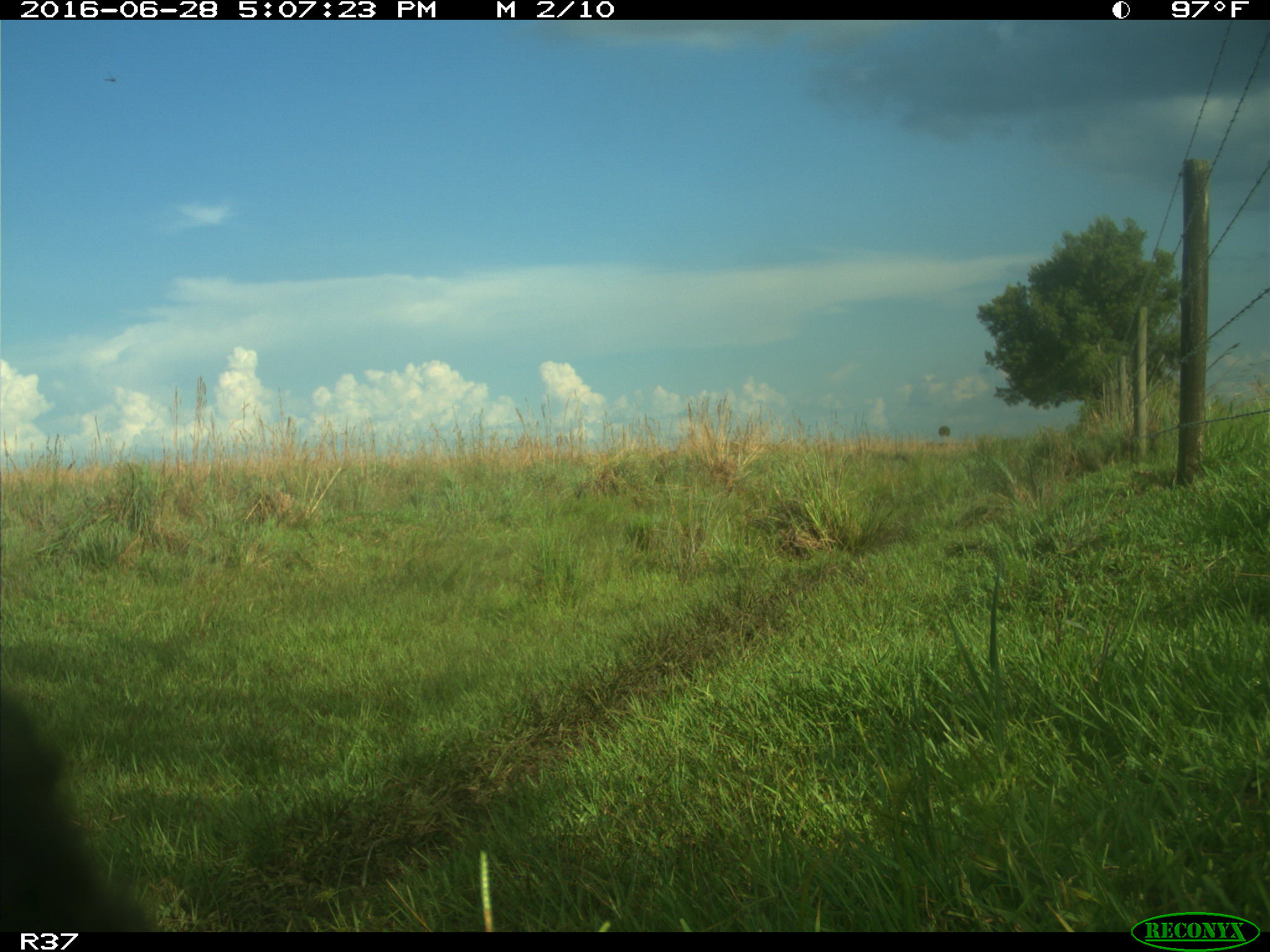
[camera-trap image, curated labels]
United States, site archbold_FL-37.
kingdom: Animalia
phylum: Chordata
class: Mammalia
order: Artiodactyla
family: Bovidae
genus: Bos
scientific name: Bos taurus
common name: domestic cow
Bos taurus (domestic cow).